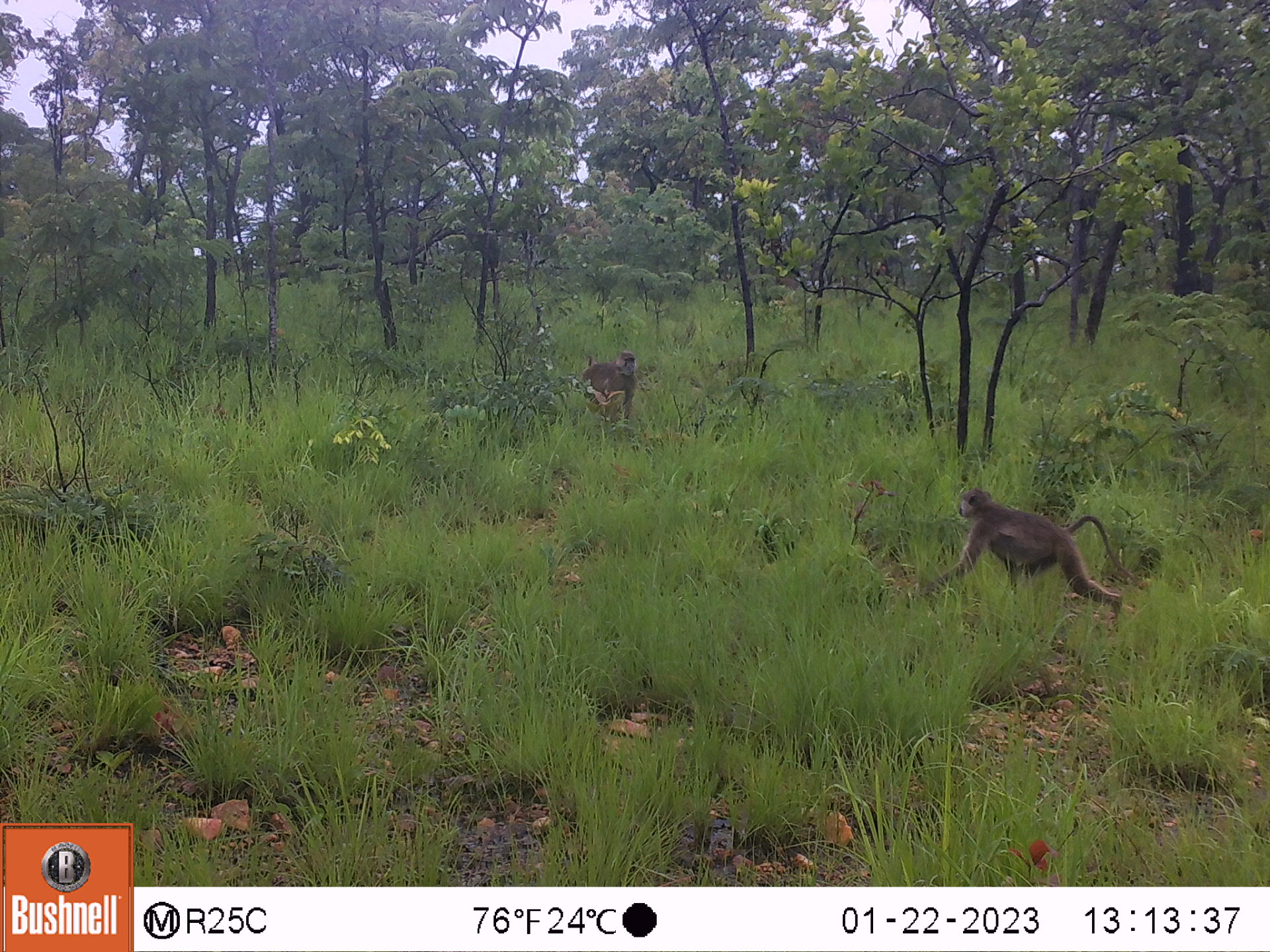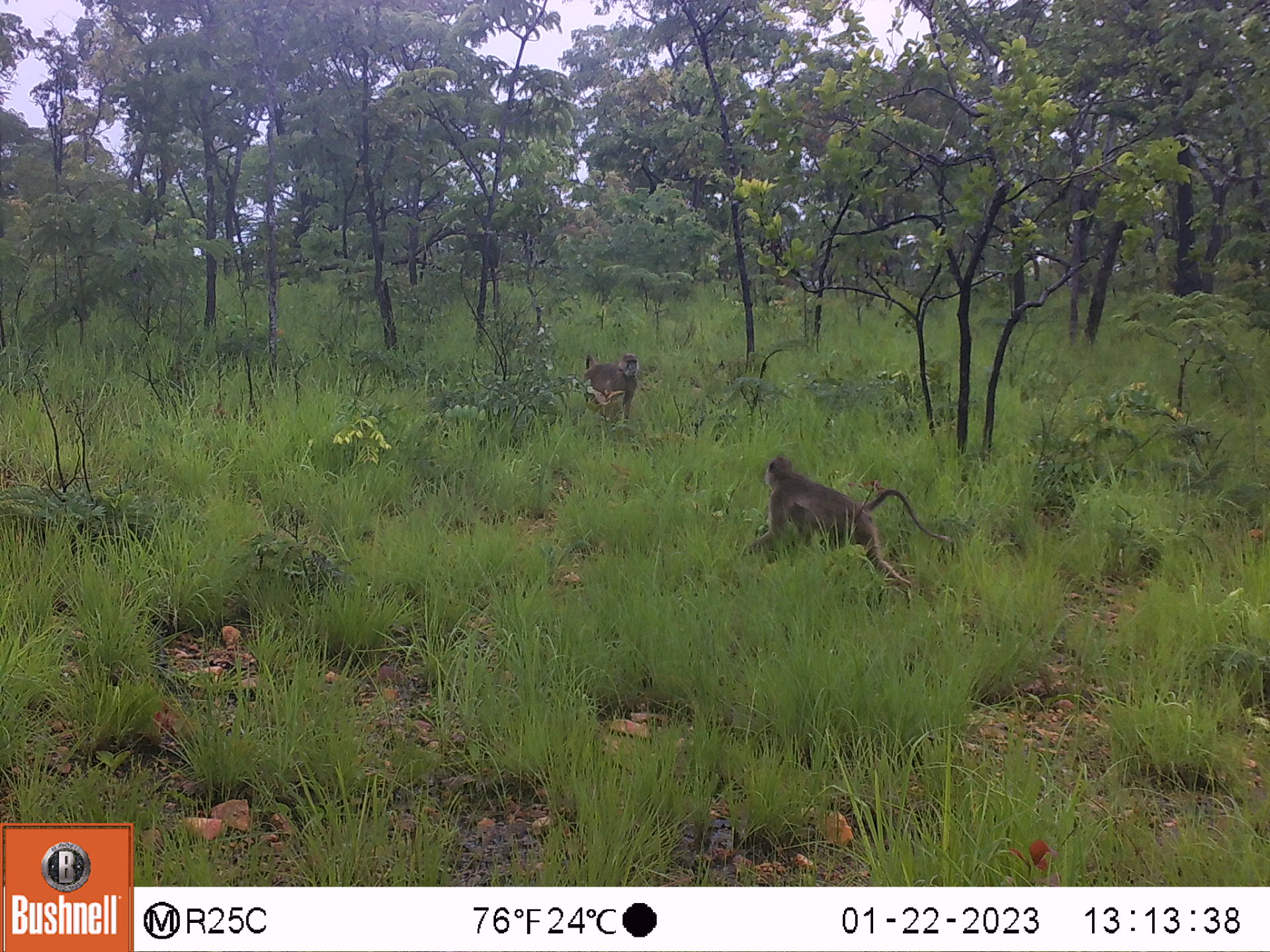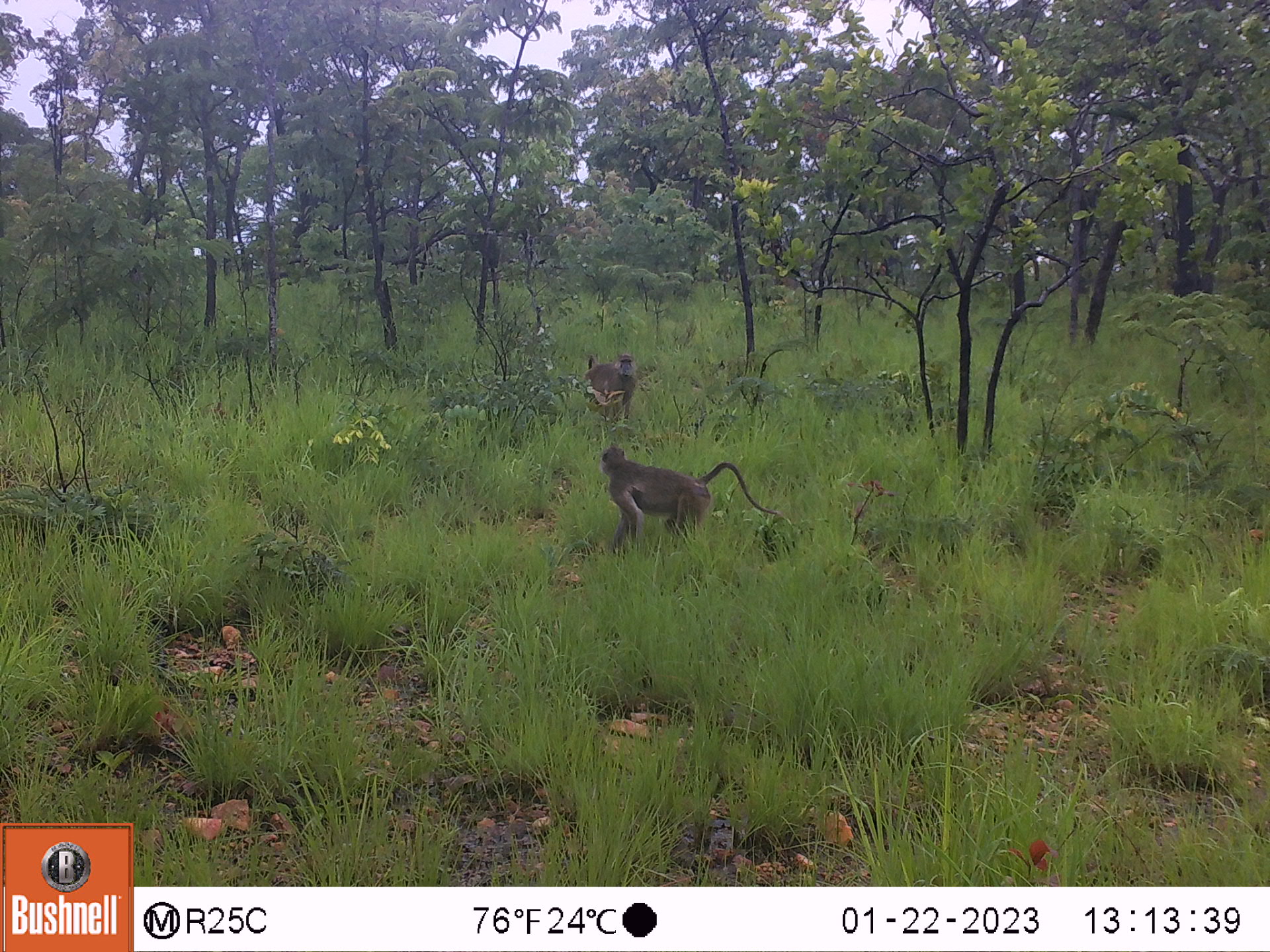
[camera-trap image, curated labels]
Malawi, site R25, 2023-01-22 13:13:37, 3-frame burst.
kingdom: Animalia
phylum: Chordata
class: Mammalia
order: Primates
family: Cercopithecidae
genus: Papio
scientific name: Papio cynocephalus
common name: yellow baboon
Yellow baboon (Papio cynocephalus), count 2.